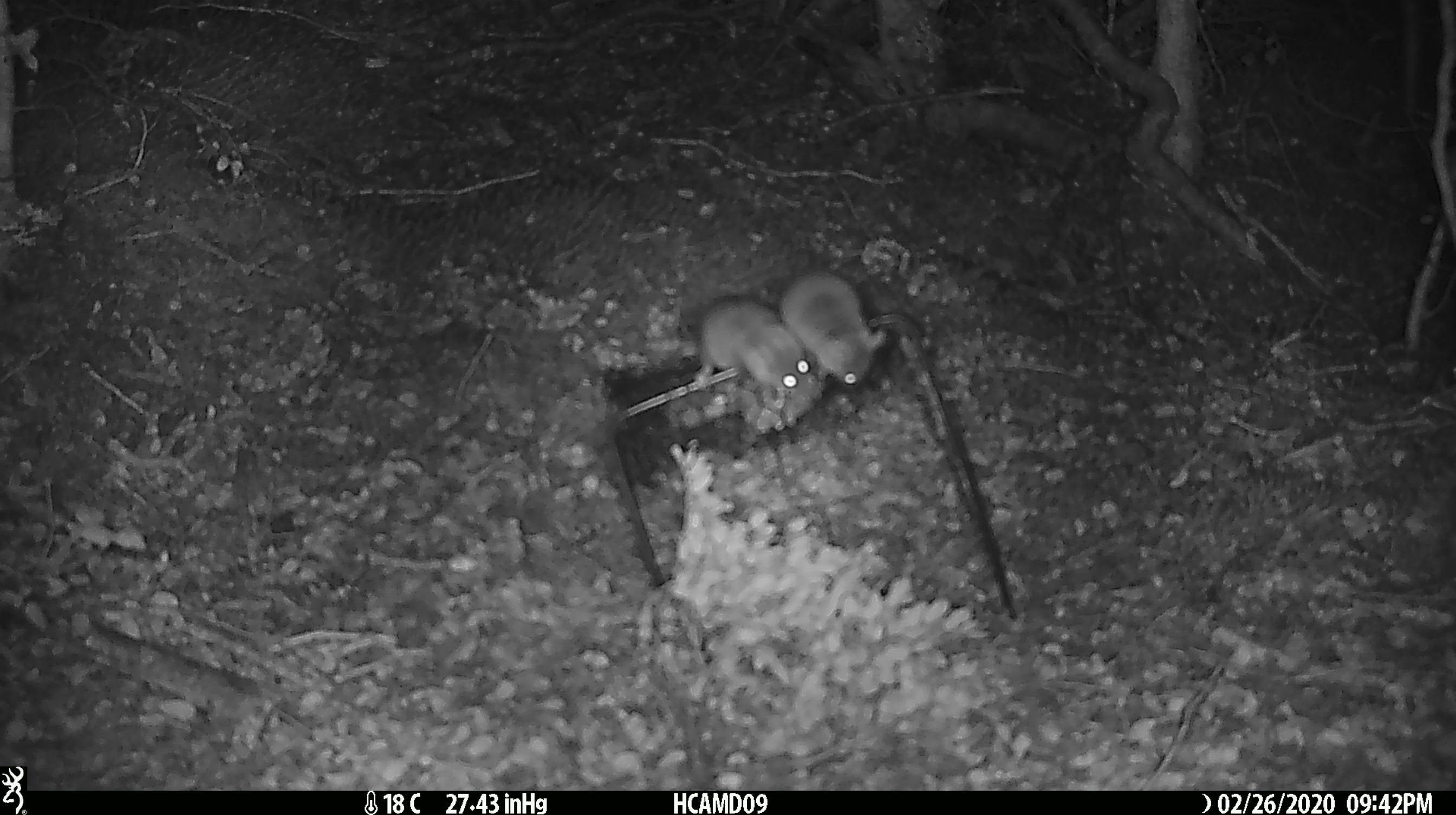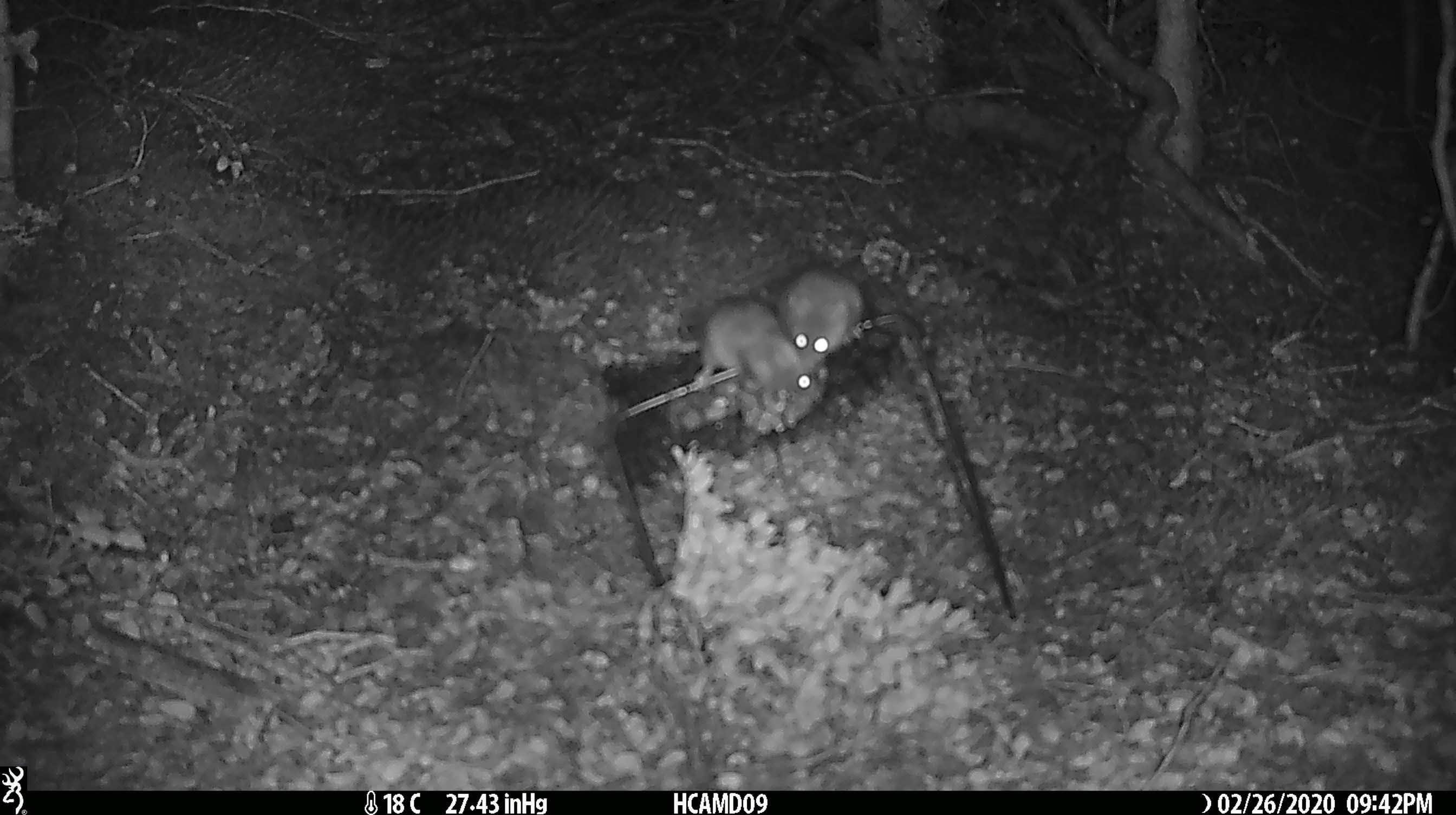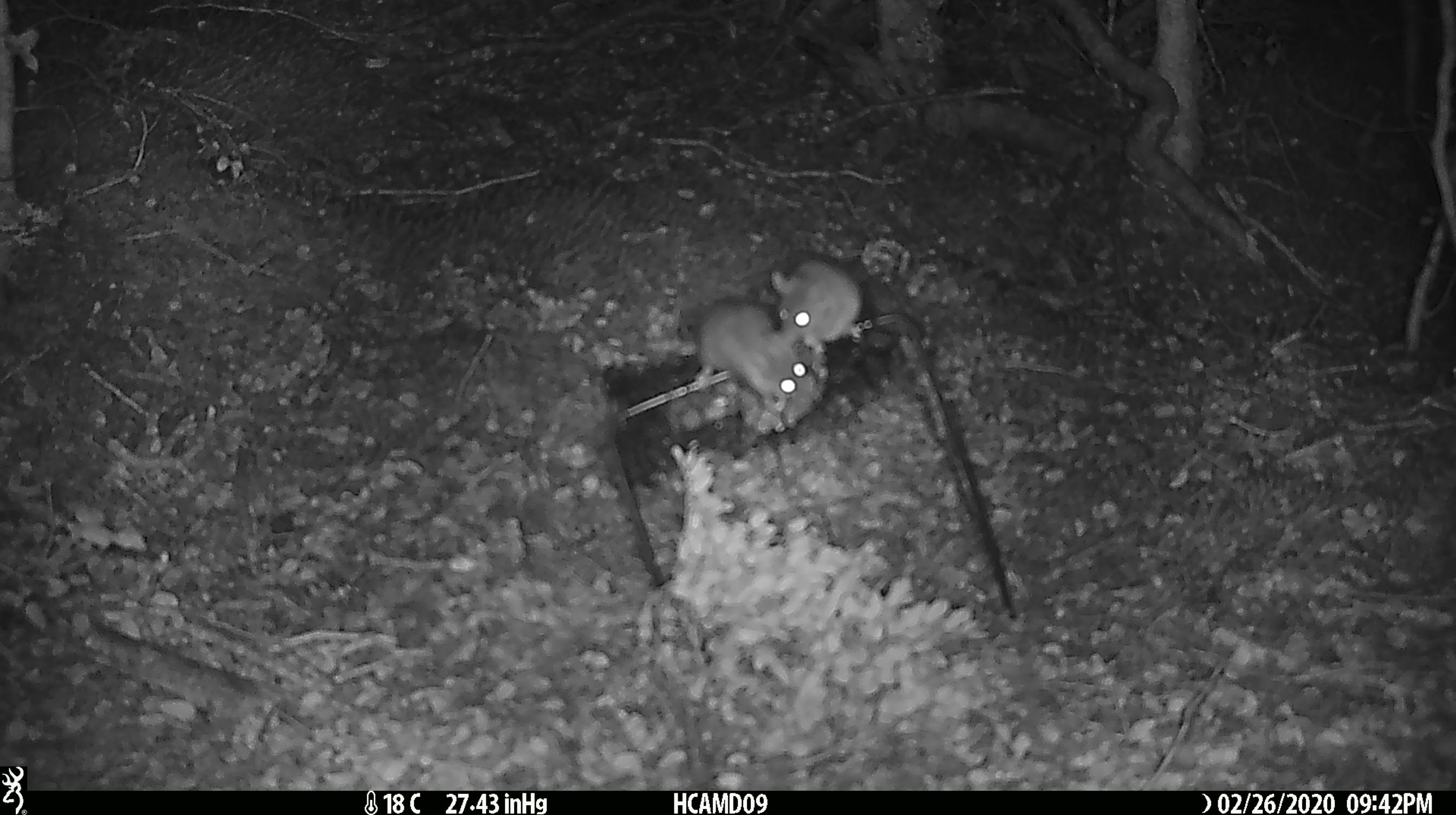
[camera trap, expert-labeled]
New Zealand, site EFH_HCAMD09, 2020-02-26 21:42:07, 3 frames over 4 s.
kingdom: Animalia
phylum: Chordata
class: Mammalia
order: Rodentia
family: Muridae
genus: Mus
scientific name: Mus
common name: mouse